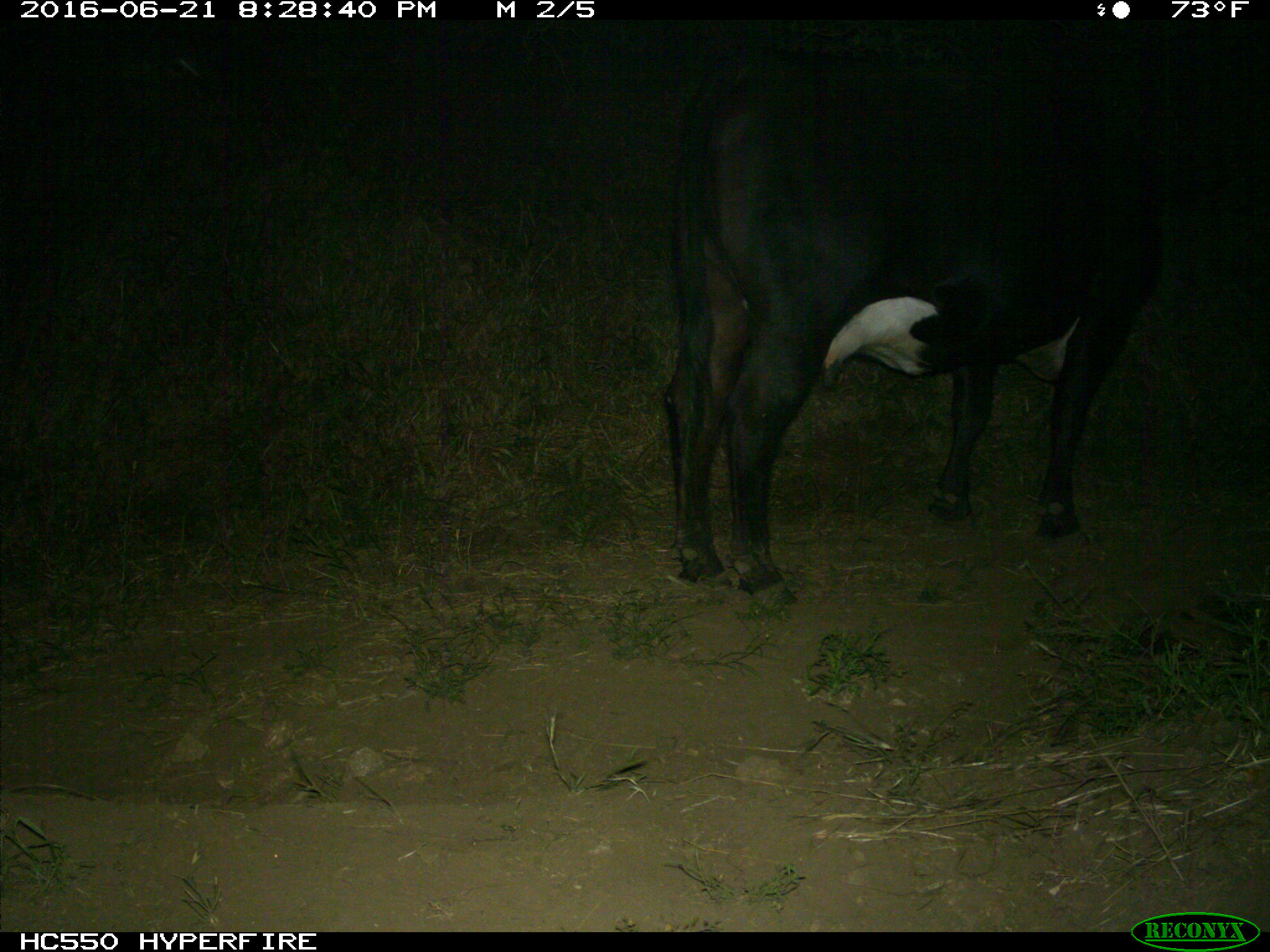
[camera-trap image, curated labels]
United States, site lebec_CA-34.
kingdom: Animalia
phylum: Chordata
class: Mammalia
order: Artiodactyla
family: Bovidae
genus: Bos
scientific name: Bos taurus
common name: domestic cow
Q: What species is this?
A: Bos taurus (domestic cow).